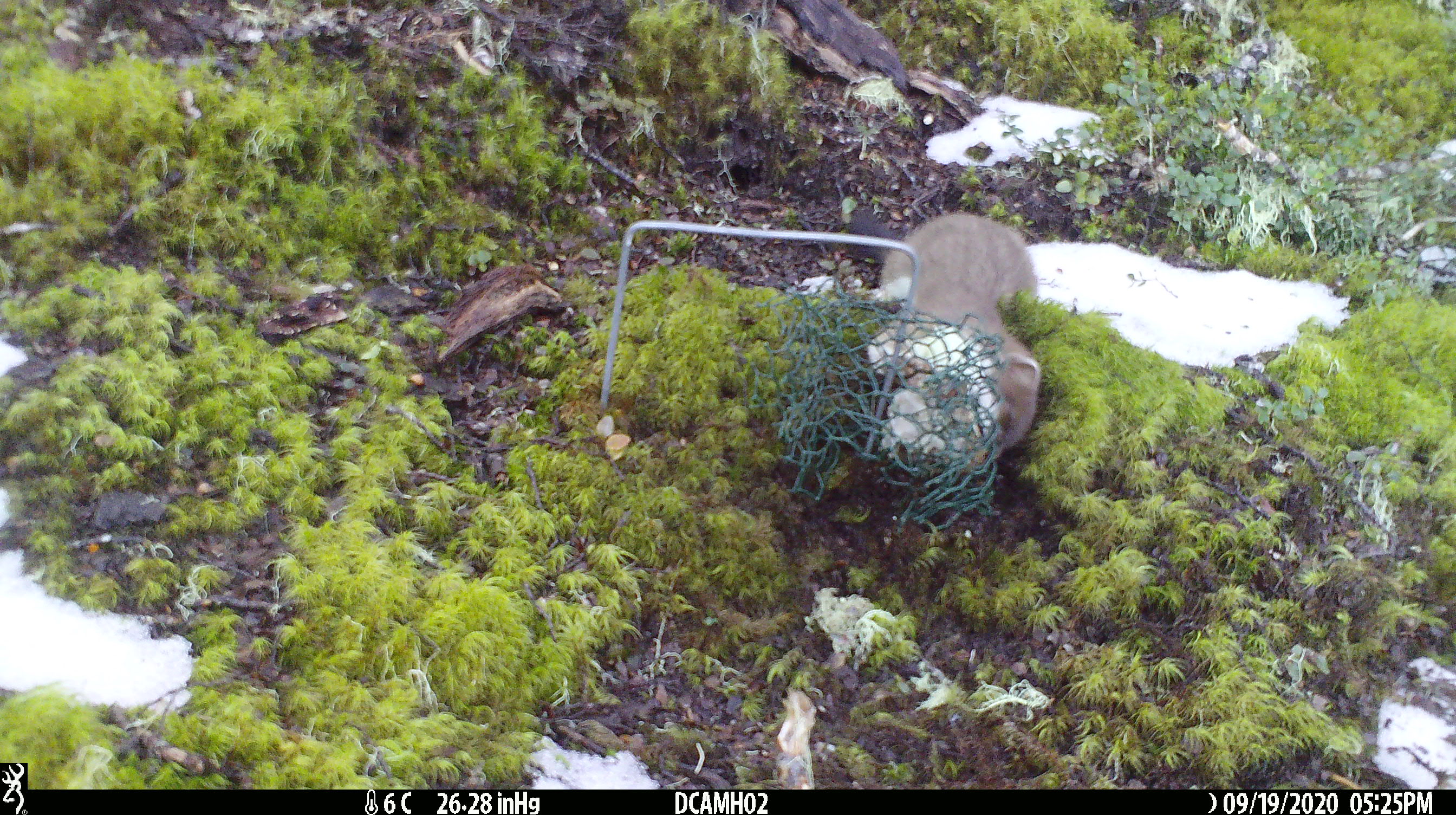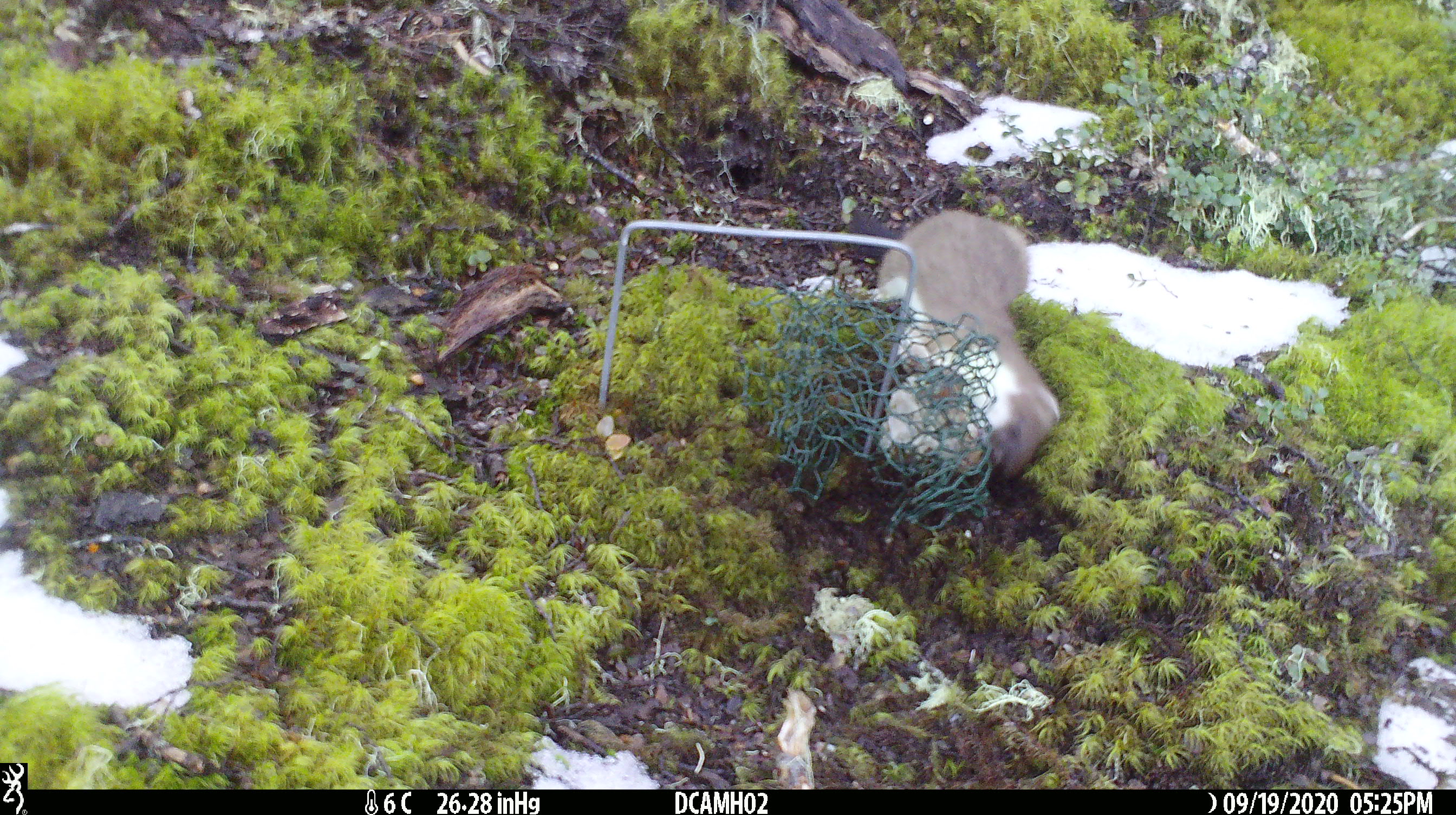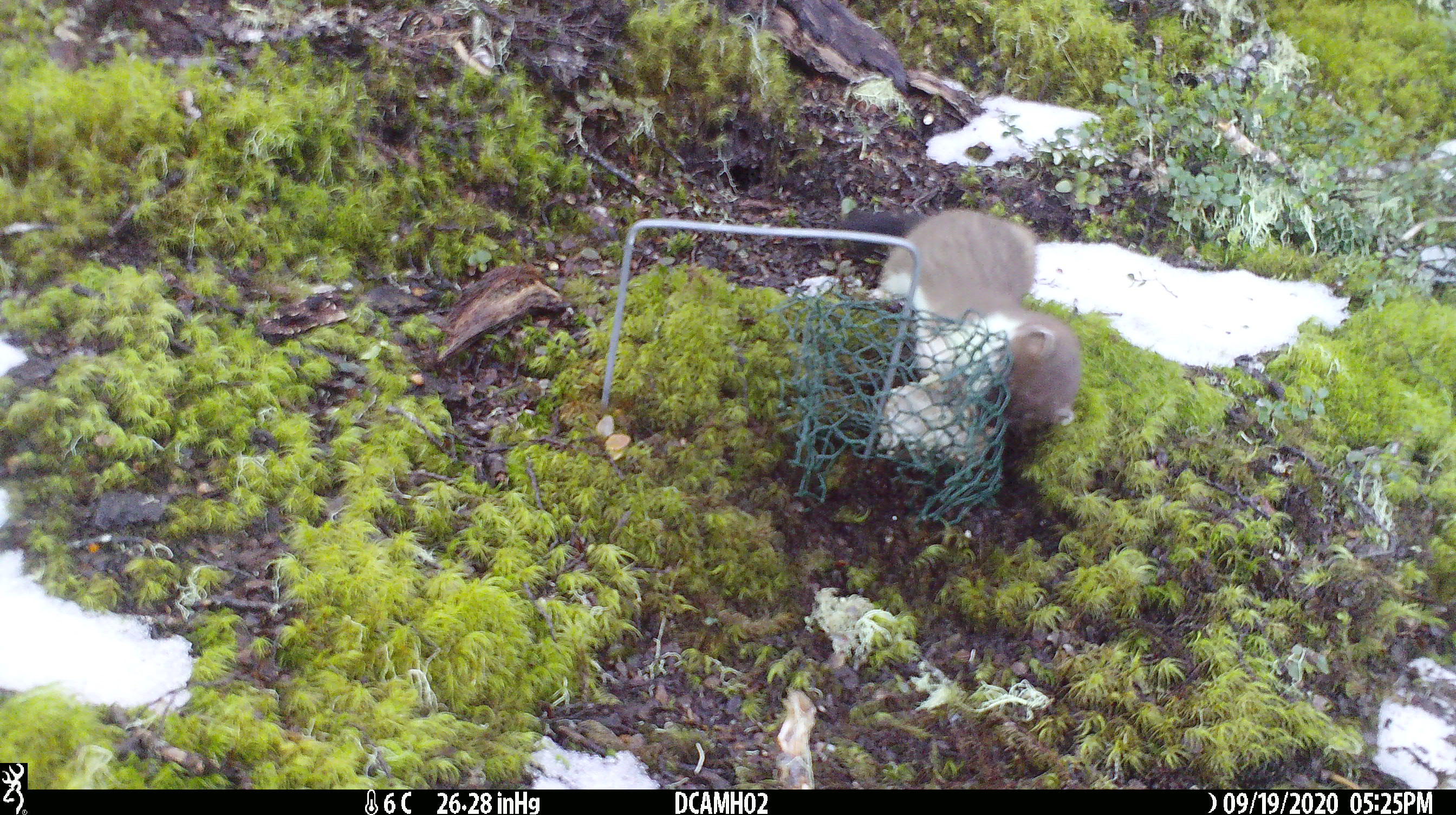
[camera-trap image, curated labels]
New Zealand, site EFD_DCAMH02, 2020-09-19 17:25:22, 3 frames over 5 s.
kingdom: Animalia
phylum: Chordata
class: Mammalia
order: Carnivora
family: Mustelidae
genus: Mustela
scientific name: Mustela erminea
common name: stoat